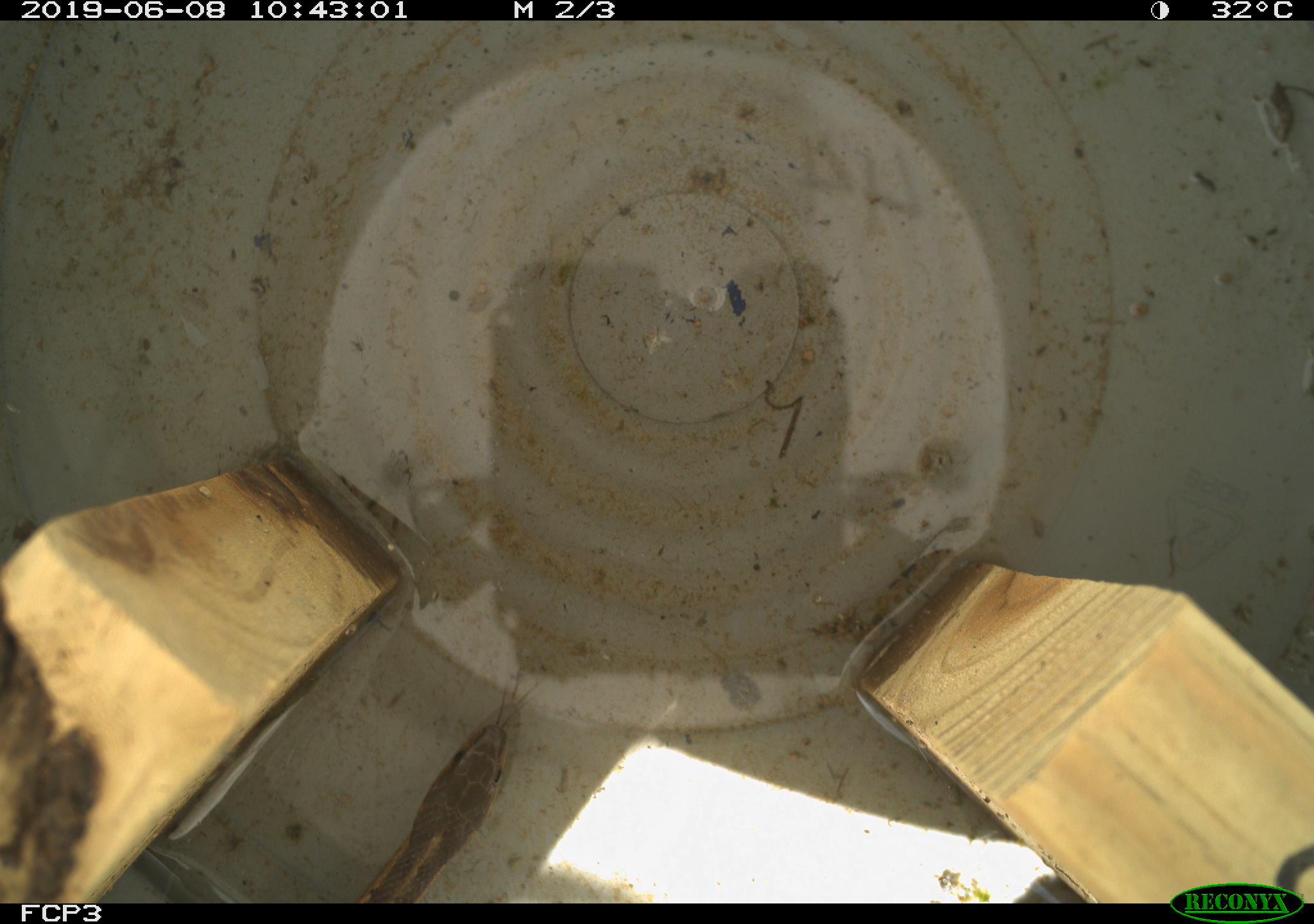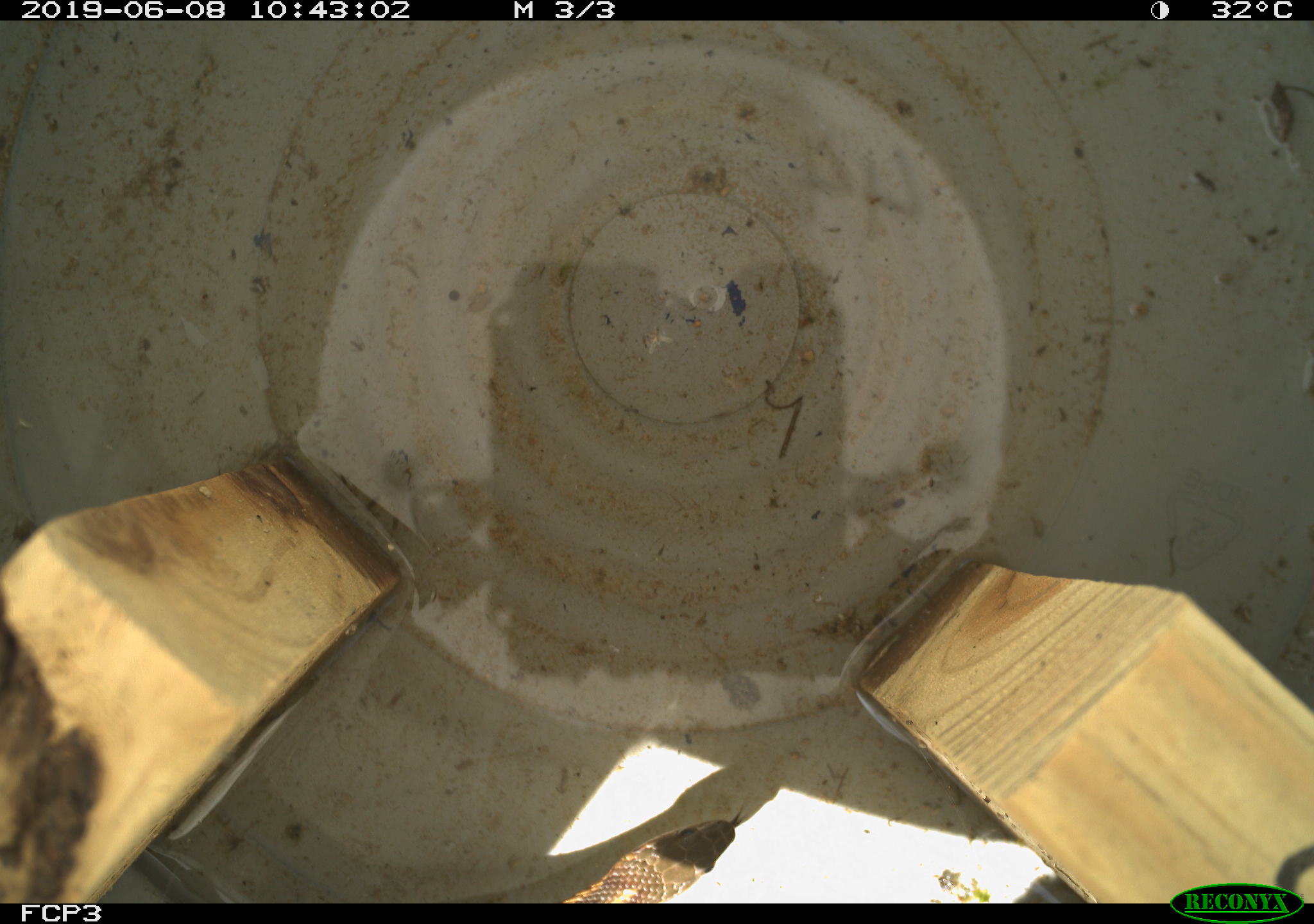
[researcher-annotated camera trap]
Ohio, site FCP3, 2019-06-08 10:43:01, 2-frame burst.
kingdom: Animalia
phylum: Chordata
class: Reptilia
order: Squamata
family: Colubridae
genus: Thamnophis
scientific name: Thamnophis sirtalis sirtalis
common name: eastern gartersnake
Eastern gartersnake (Thamnophis sirtalis sirtalis).